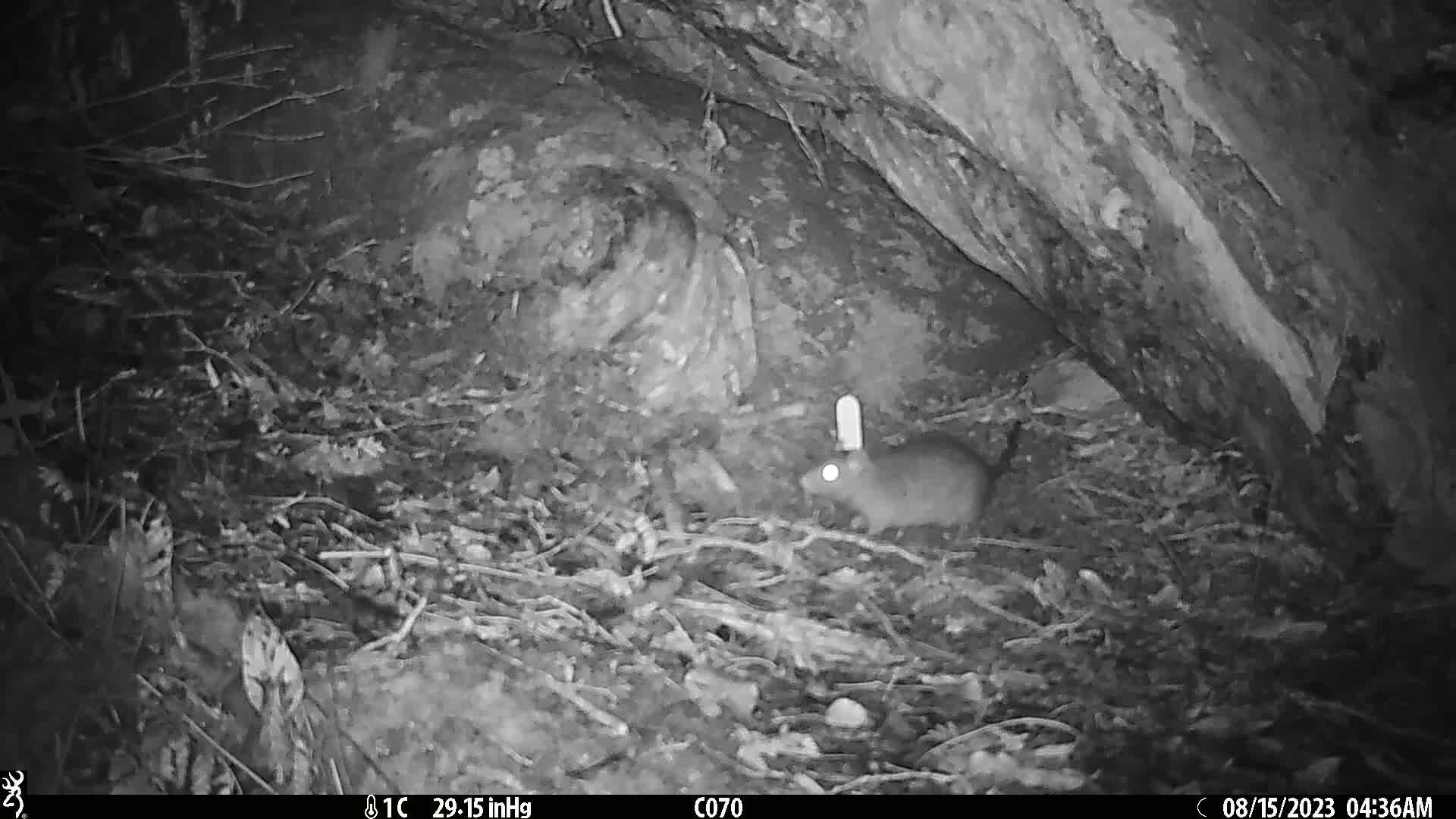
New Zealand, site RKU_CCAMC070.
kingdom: Animalia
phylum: Chordata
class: Mammalia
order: Rodentia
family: Muridae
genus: Rattus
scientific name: Rattus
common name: rat